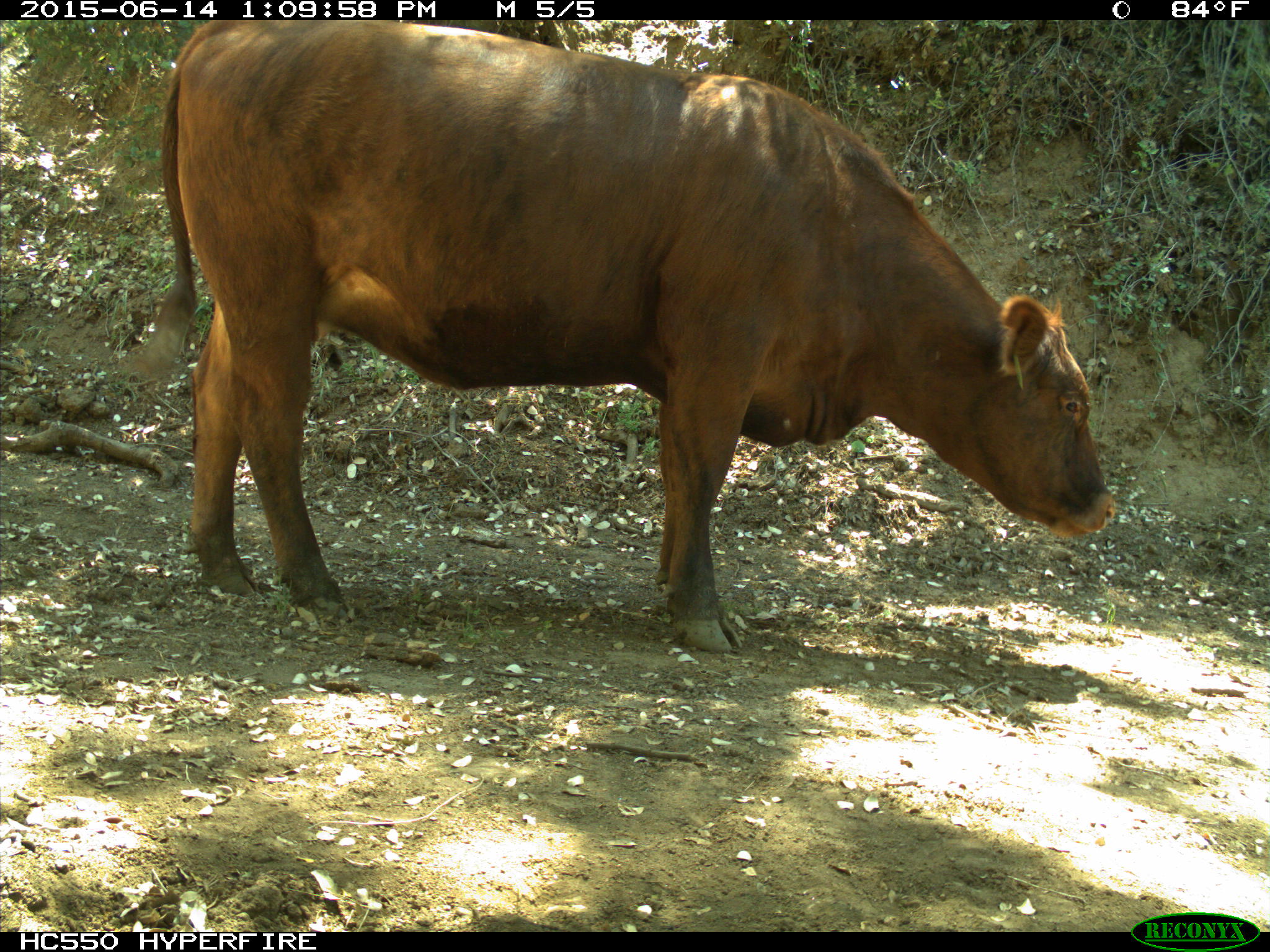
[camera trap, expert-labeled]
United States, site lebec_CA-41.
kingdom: Animalia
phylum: Chordata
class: Mammalia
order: Artiodactyla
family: Bovidae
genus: Bos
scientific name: Bos taurus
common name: domestic cow